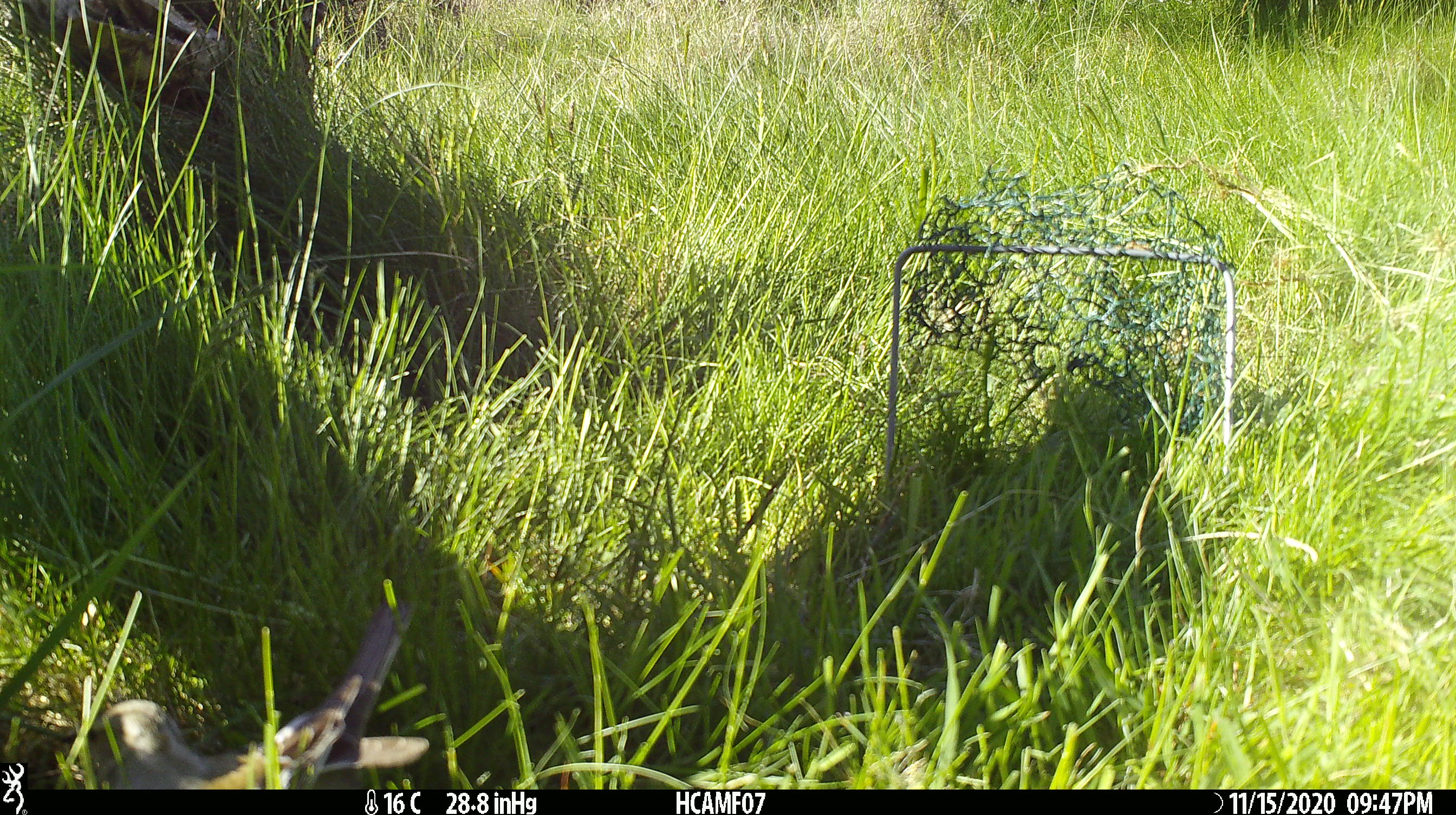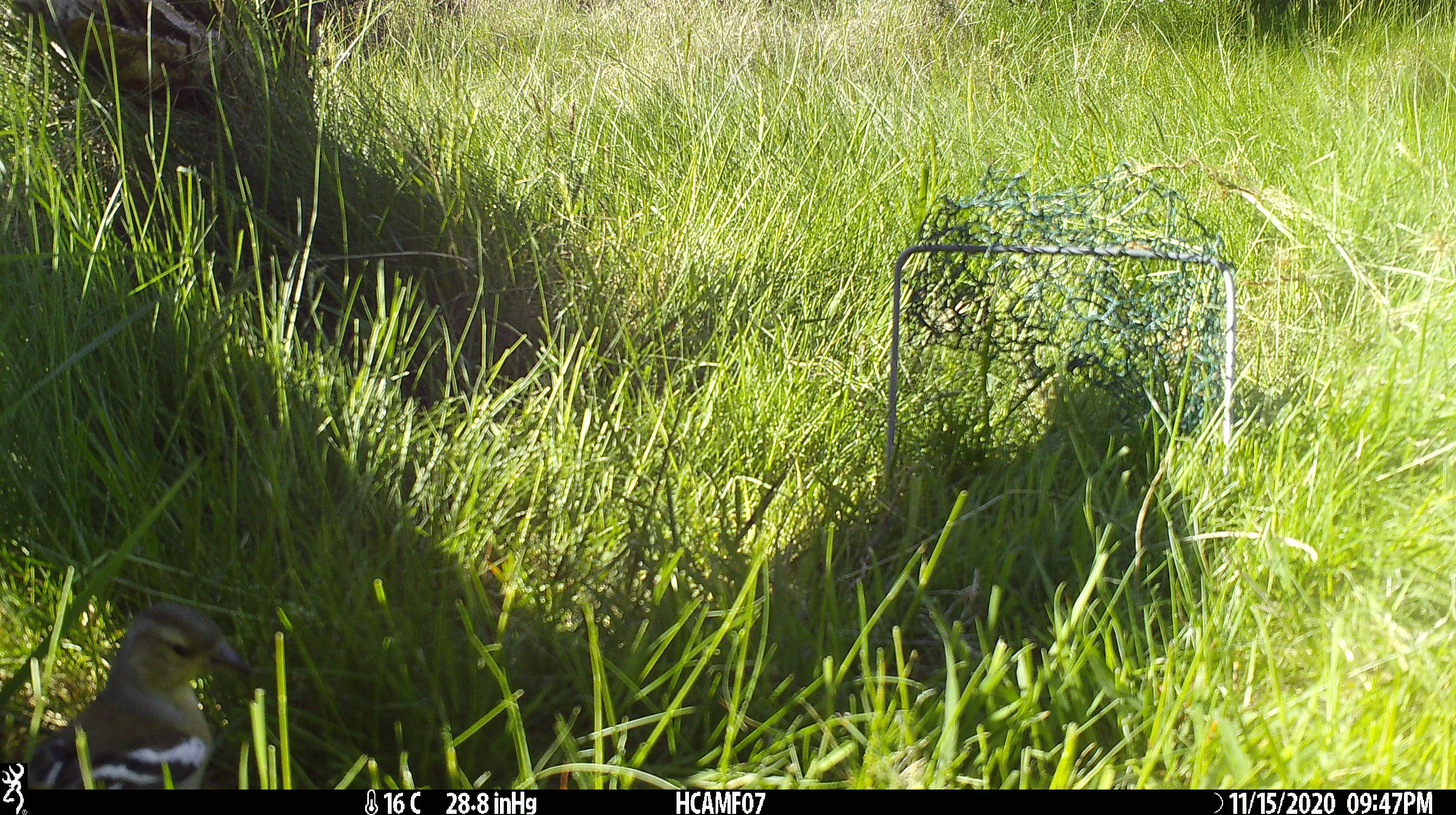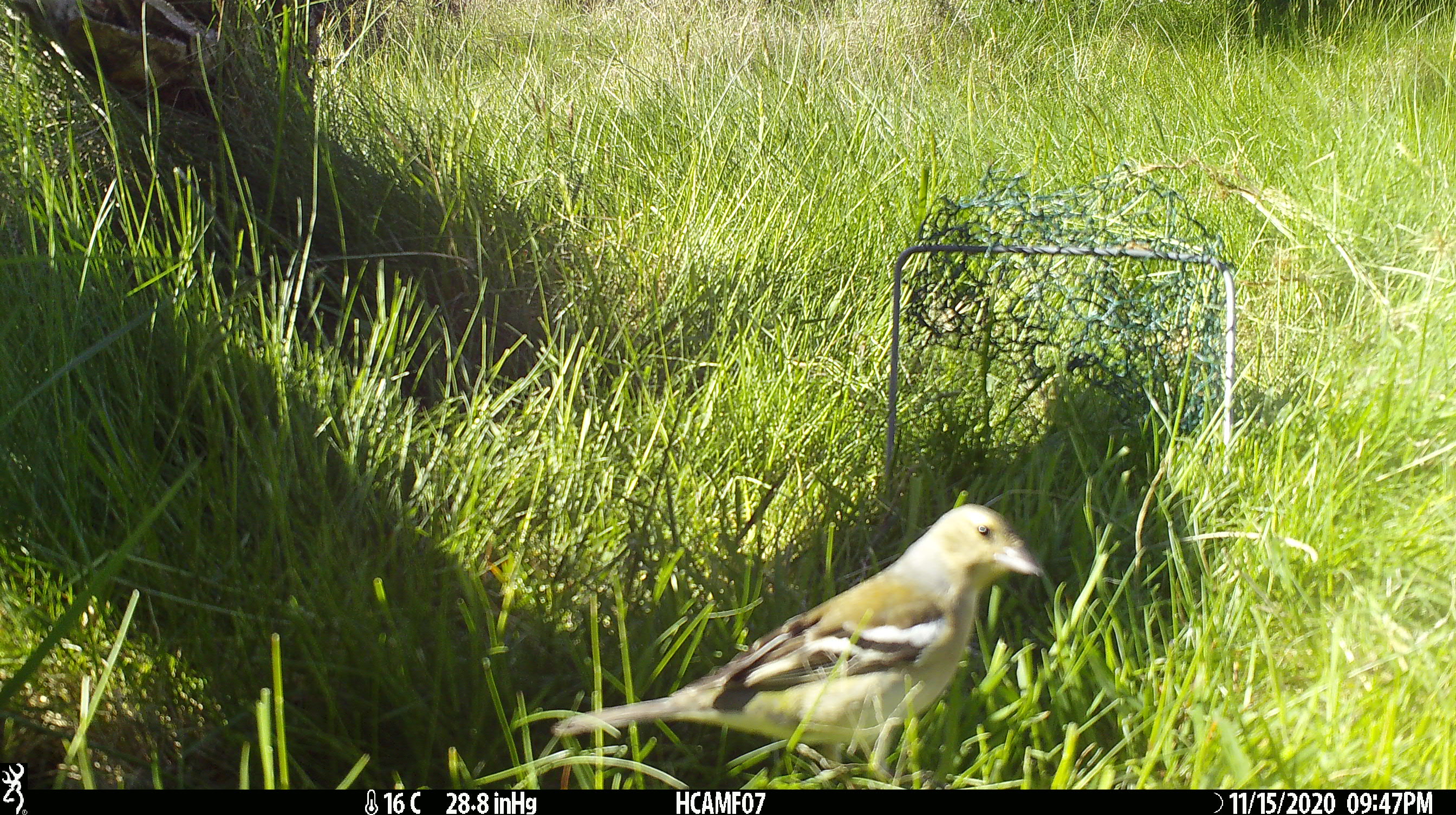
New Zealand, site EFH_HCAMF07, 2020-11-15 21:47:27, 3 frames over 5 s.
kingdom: Animalia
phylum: Chordata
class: Aves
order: Passeriformes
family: Fringillidae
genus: Fringilla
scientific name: Fringilla coelebs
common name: common chaffinch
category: chaffinch